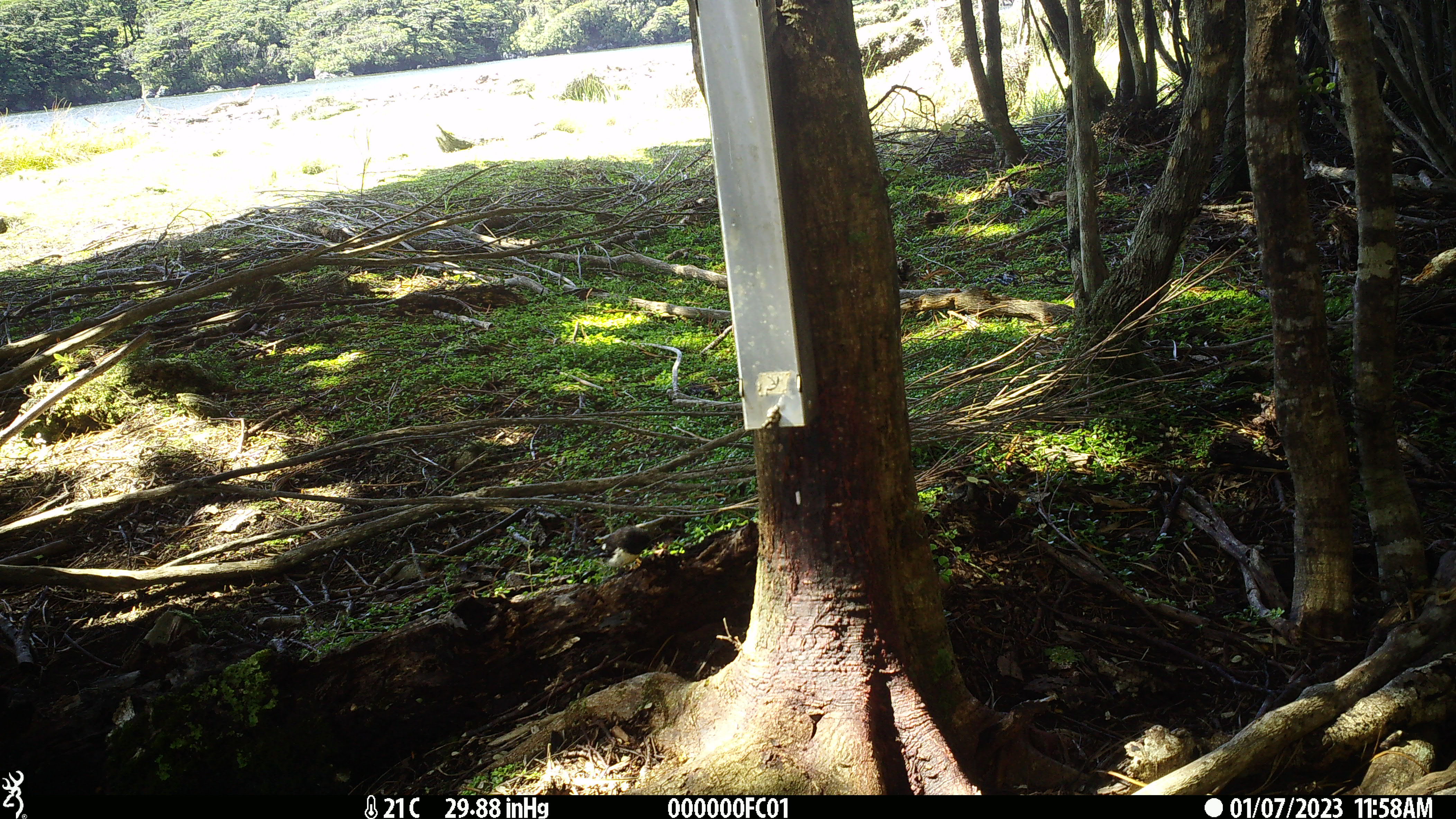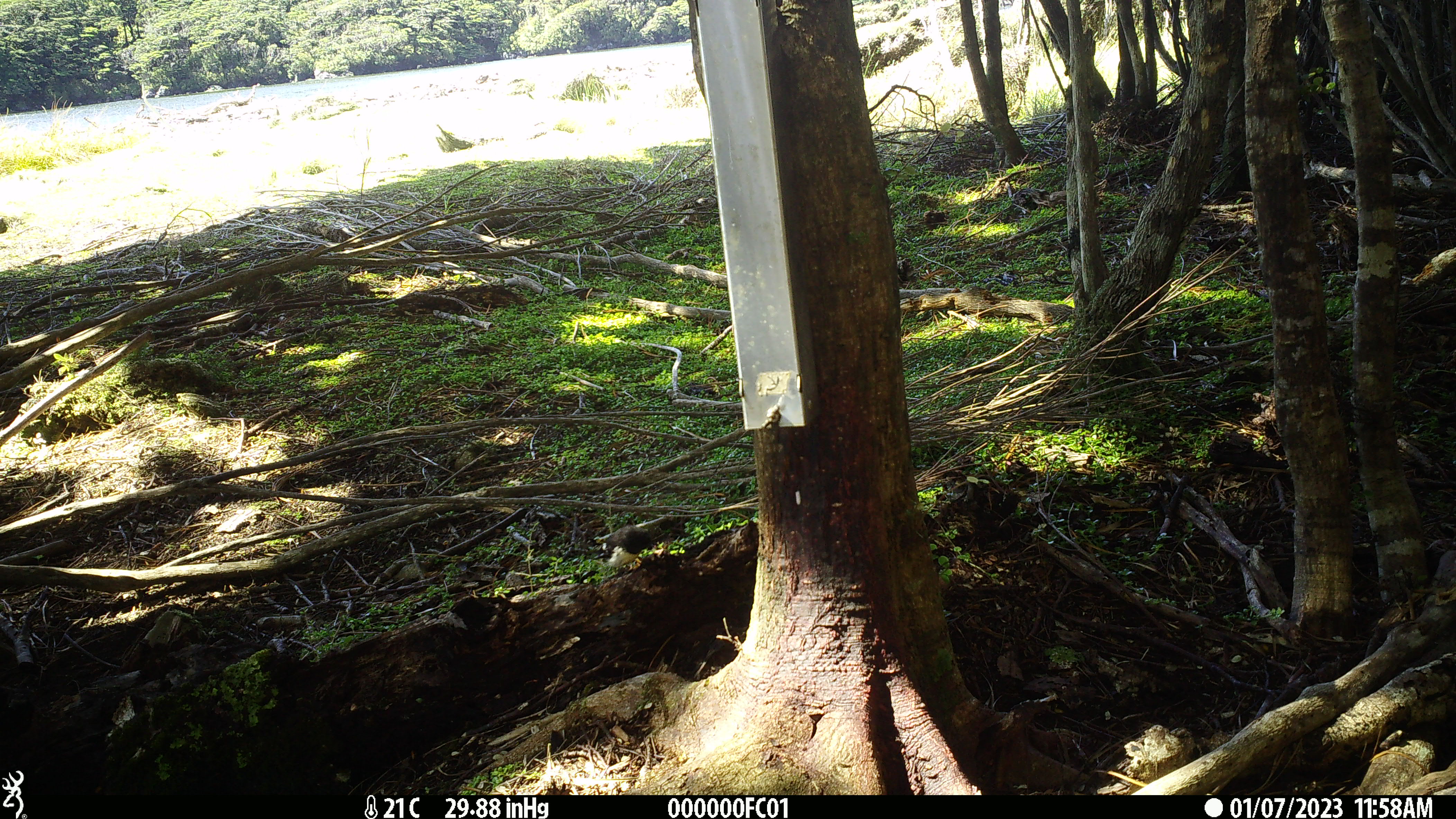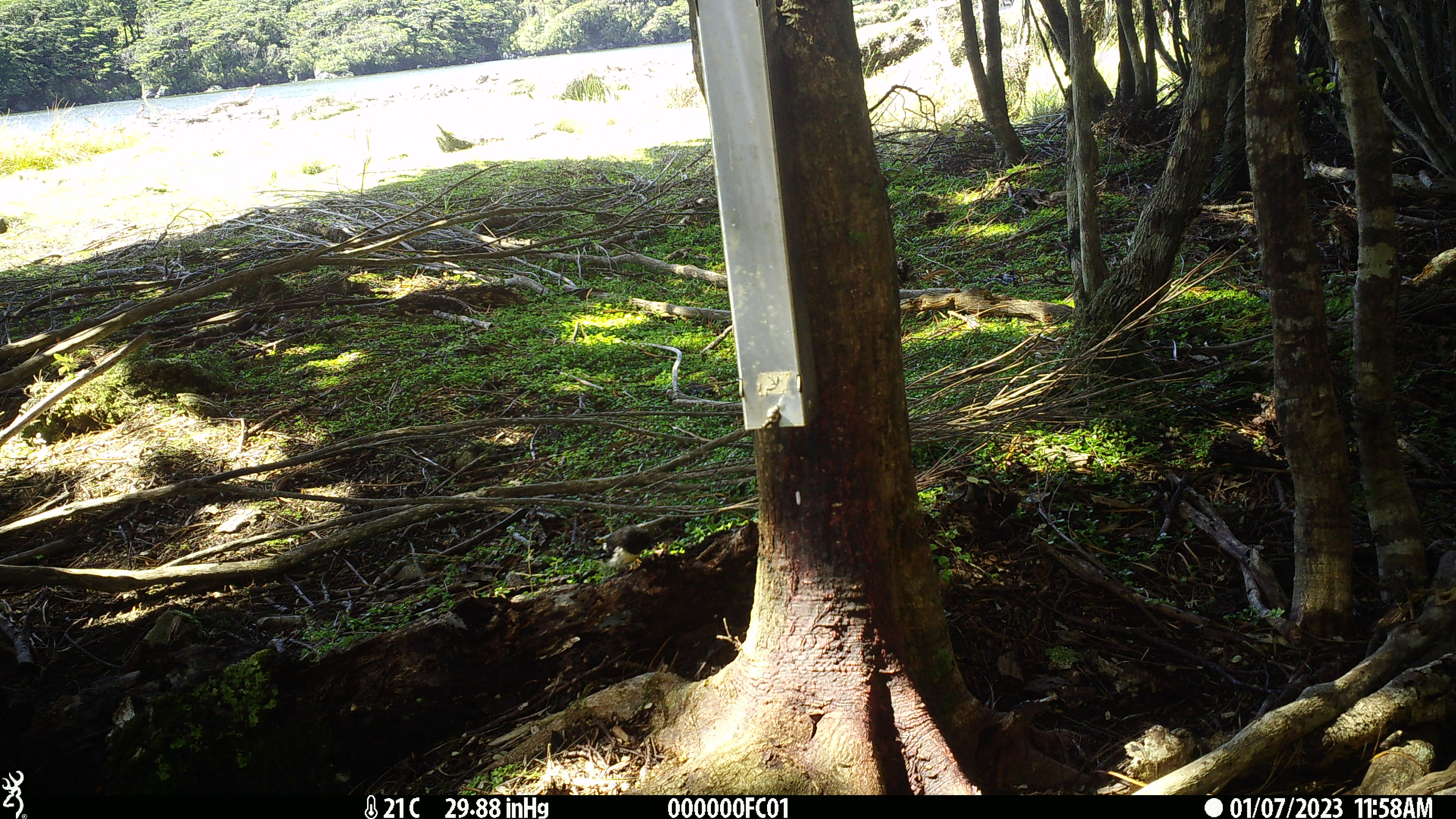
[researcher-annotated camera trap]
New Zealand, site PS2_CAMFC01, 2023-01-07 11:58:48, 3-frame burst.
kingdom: Animalia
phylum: Chordata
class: Aves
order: Passeriformes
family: Petroicidae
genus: Petroica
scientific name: Petroica macrocephala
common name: tomtit